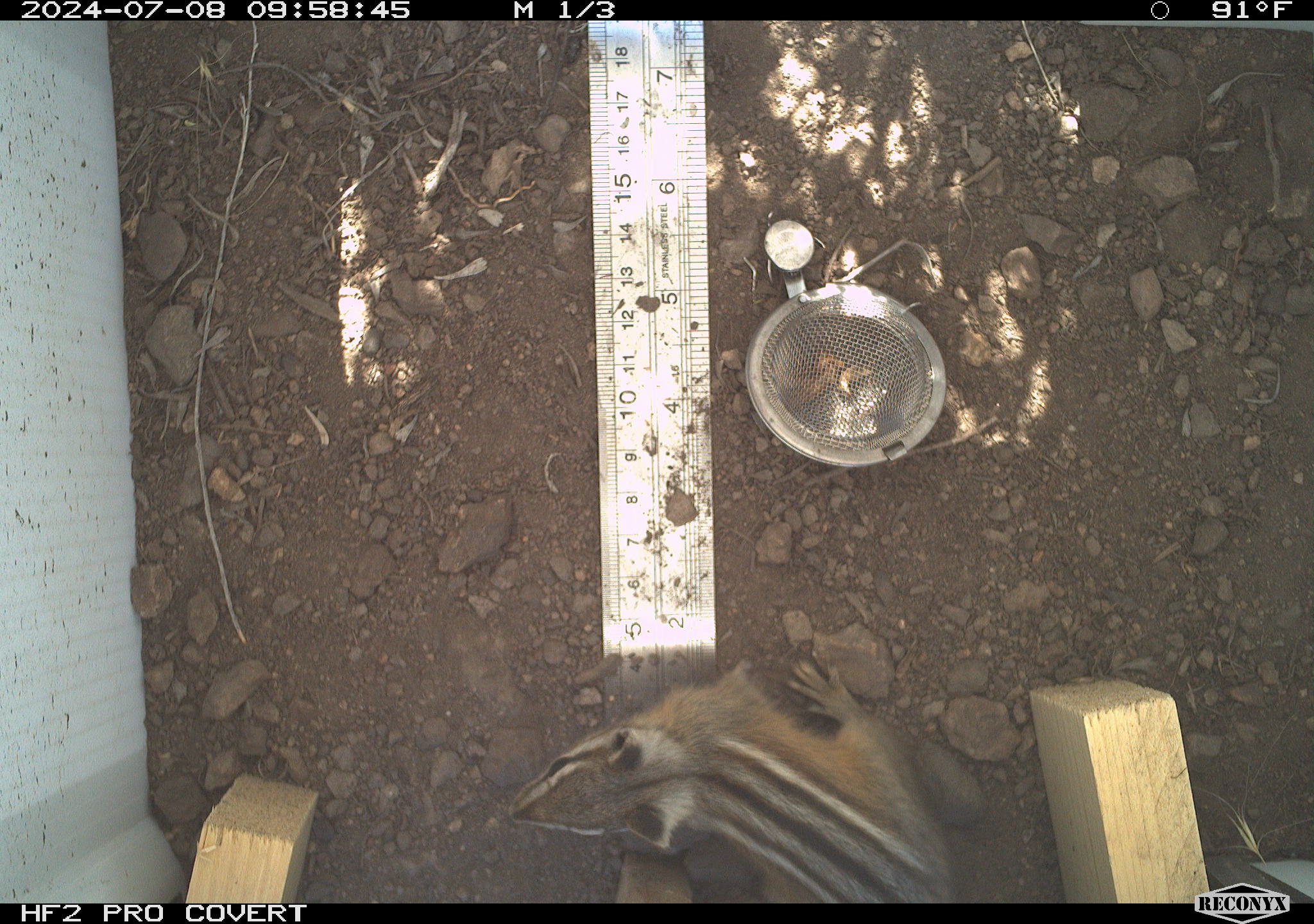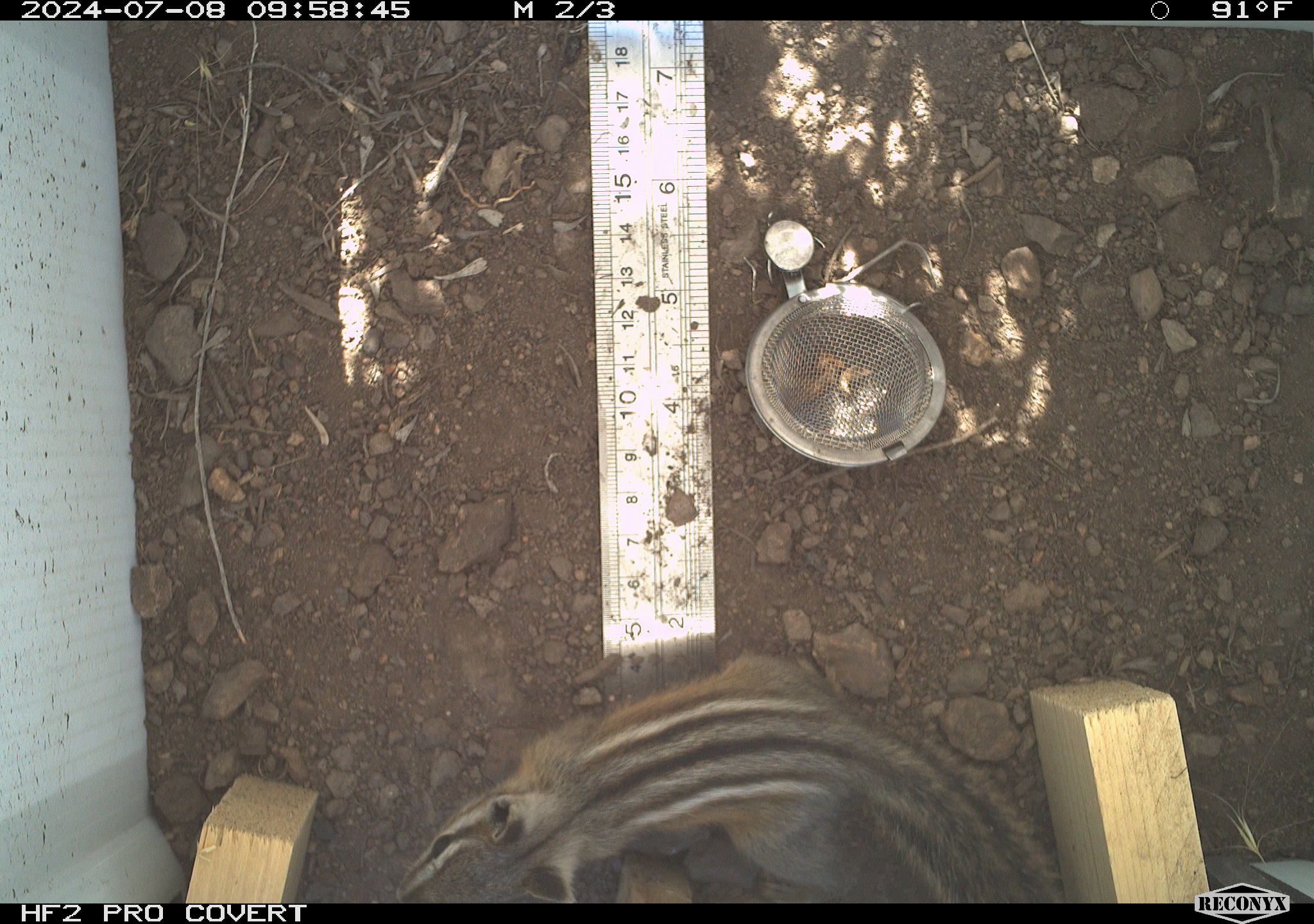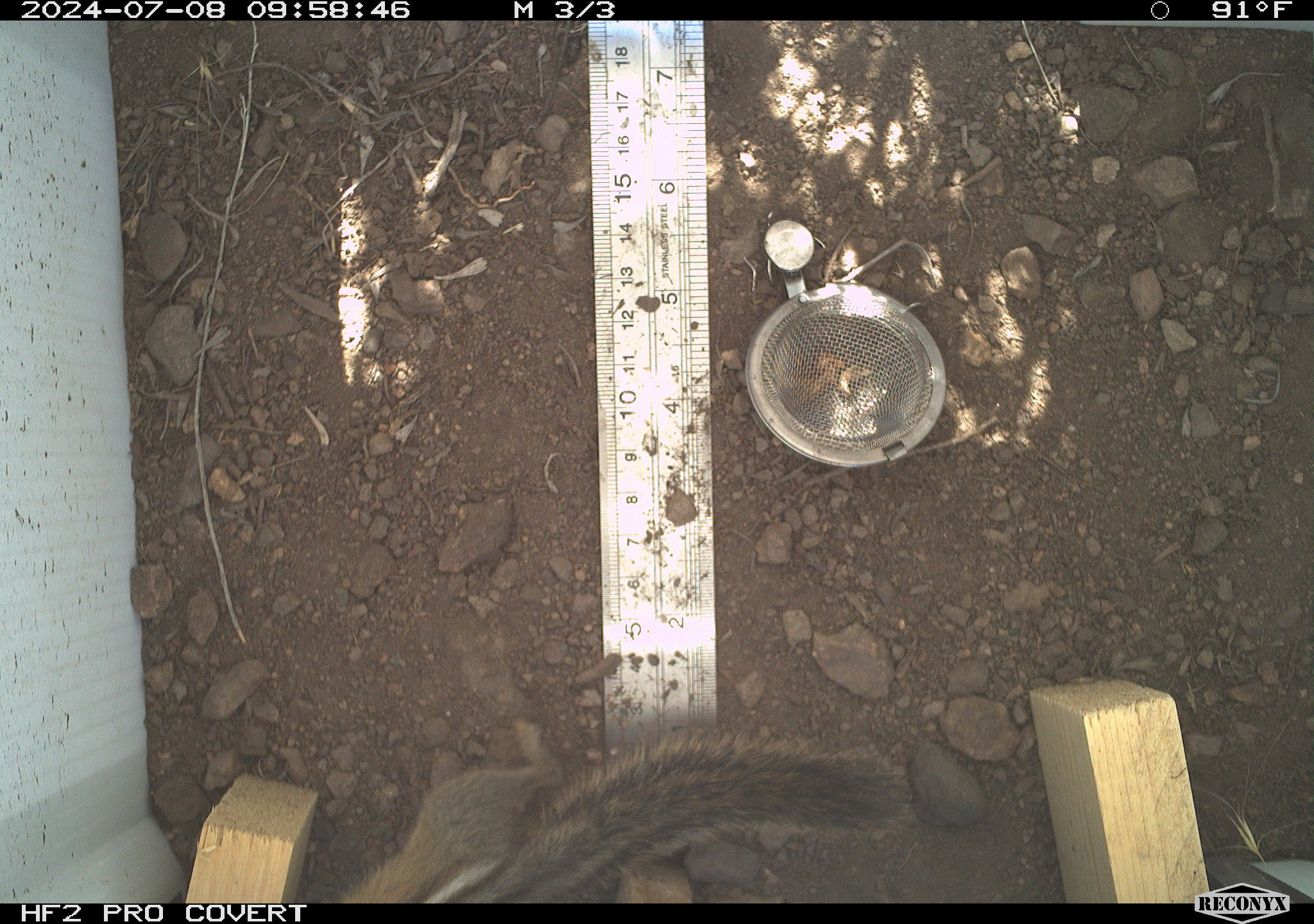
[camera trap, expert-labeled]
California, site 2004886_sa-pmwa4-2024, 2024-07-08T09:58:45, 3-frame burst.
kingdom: Animalia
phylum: Chordata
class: Mammalia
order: Rodentia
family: Sciuridae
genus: Neotamias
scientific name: Neotamias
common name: western chipmunks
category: neotamias species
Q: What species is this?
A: Neotamias species (western chipmunks) (Neotamias).